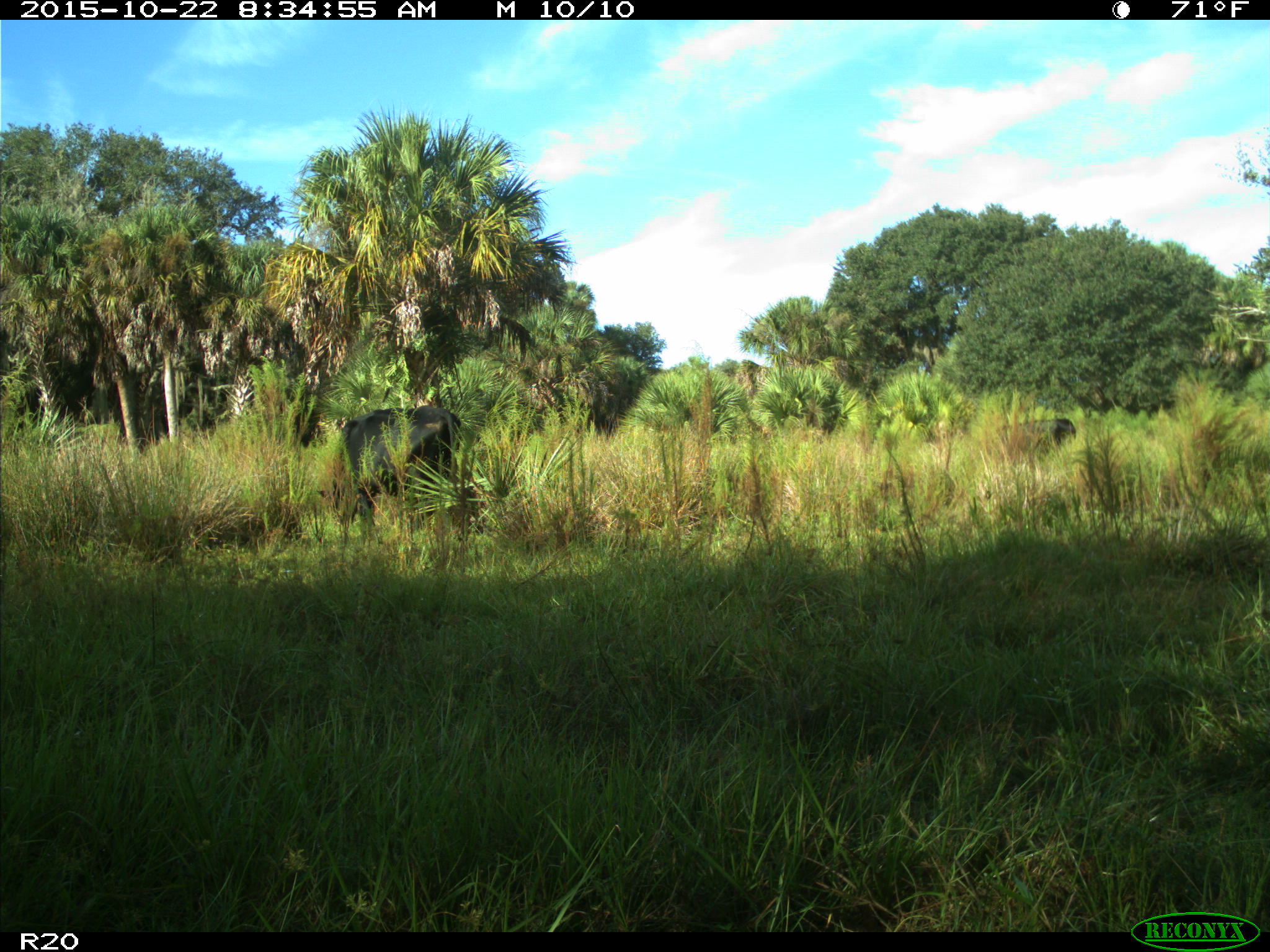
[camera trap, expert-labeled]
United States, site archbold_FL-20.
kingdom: Animalia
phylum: Chordata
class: Mammalia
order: Artiodactyla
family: Bovidae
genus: Bos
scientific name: Bos taurus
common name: domestic cow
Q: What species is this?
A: Bos taurus (domestic cow).